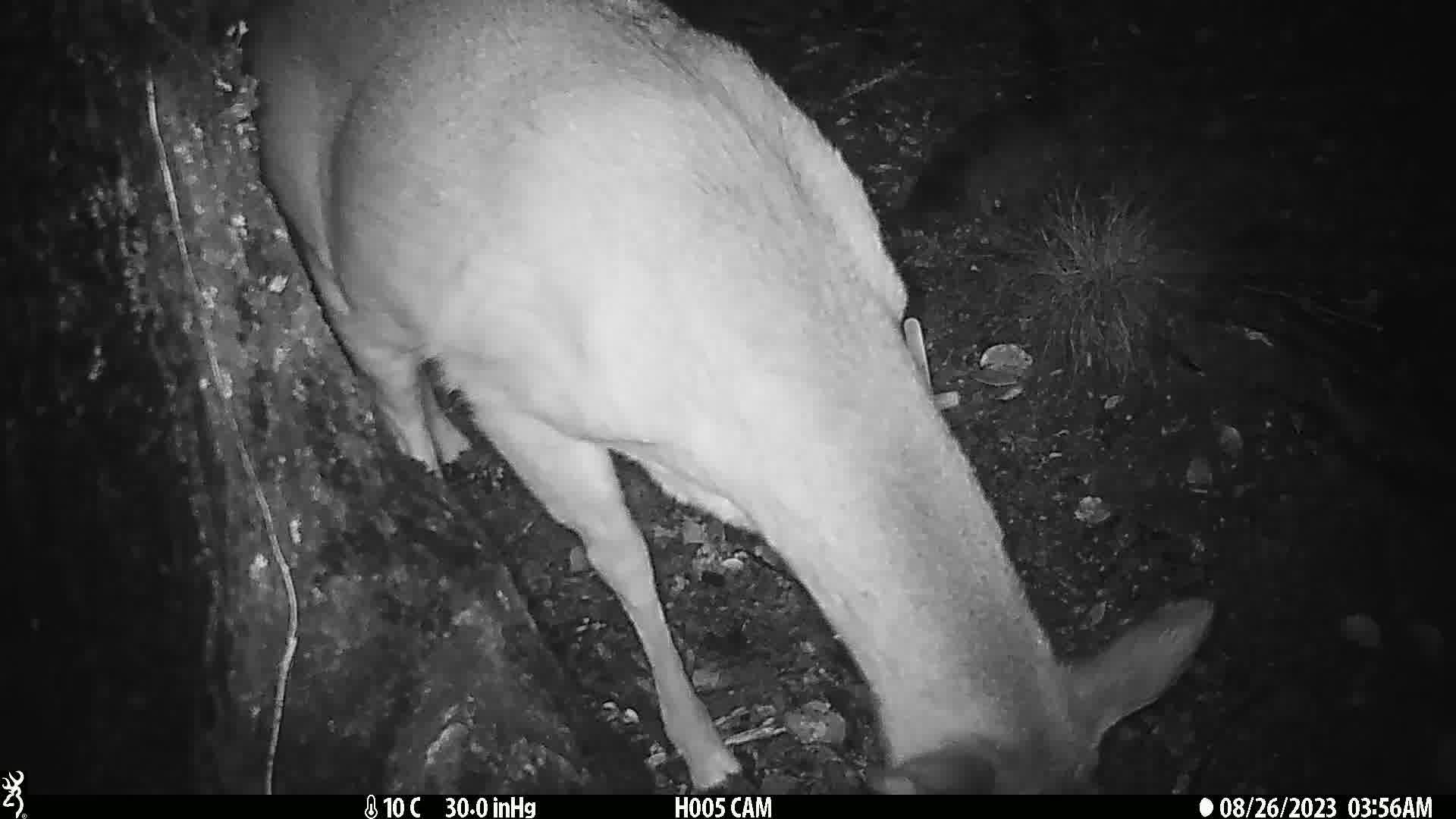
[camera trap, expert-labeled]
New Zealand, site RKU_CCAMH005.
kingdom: Animalia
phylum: Chordata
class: Mammalia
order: Artiodactyla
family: Cervidae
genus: Odocoileus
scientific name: Odocoileus virginianus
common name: white-tailed deer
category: white tailed deer